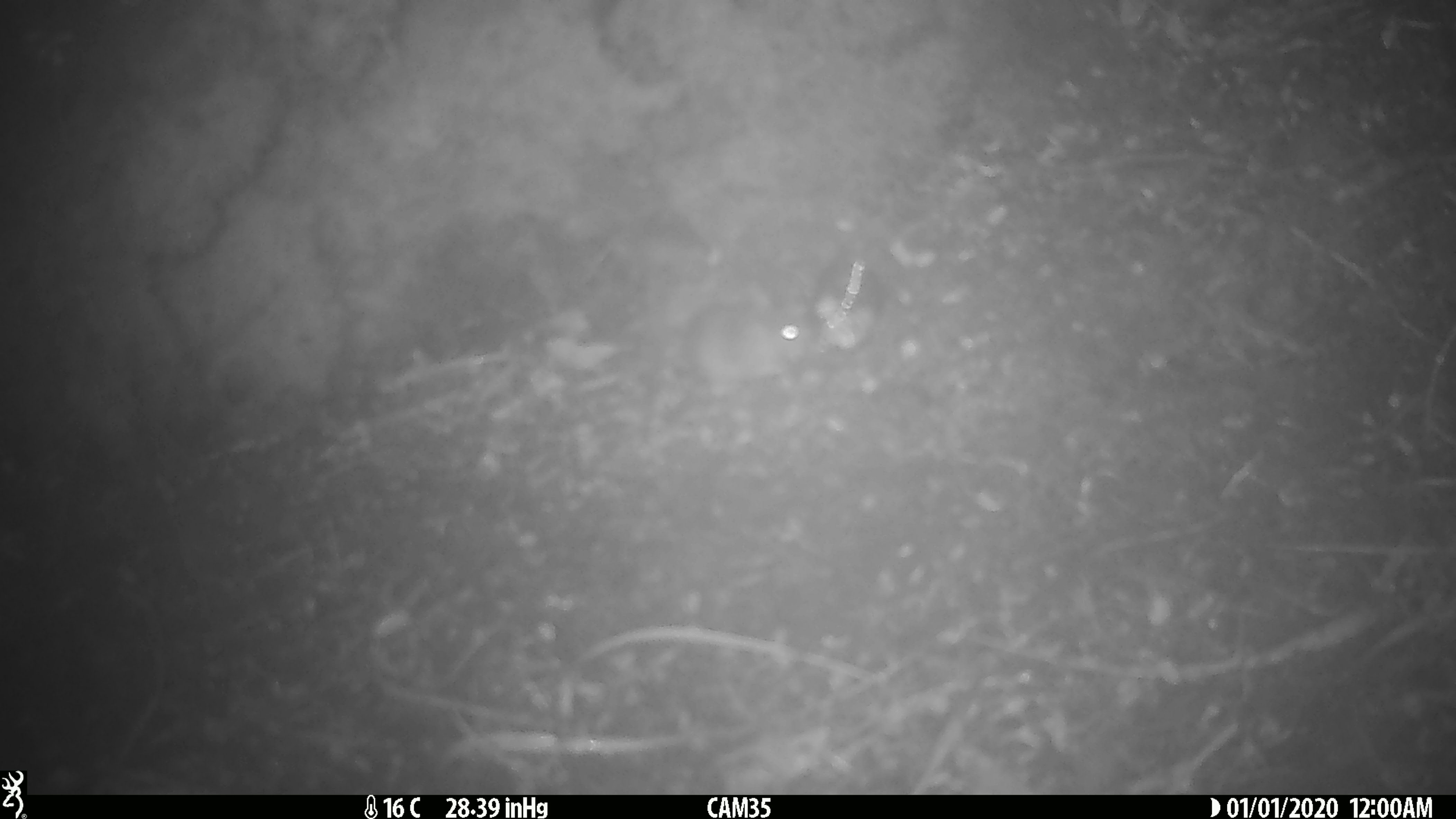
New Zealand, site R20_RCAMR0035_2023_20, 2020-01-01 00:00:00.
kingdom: Animalia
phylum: Chordata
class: Mammalia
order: Rodentia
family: Muridae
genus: Mus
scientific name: Mus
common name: mouse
Mouse (Mus).